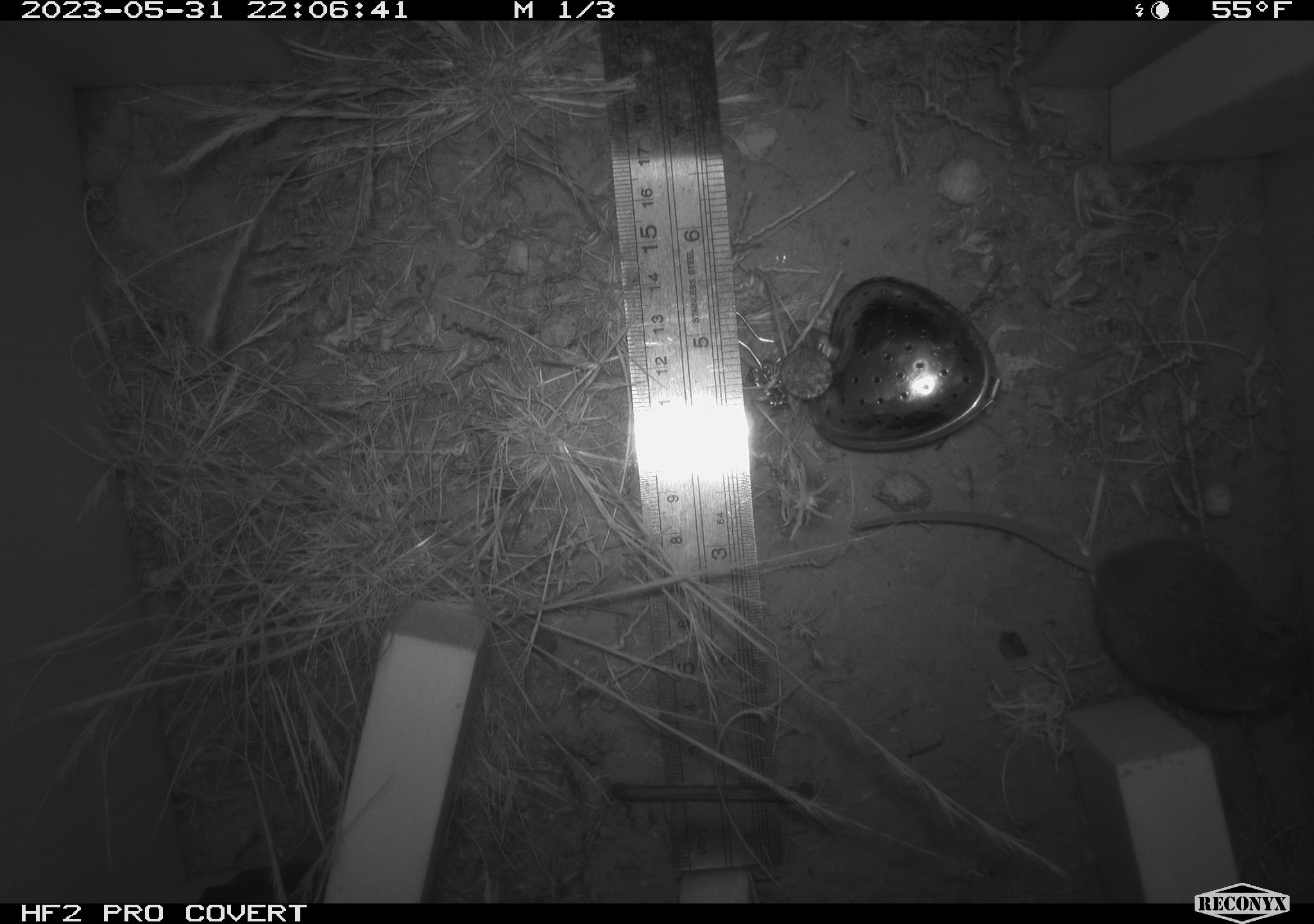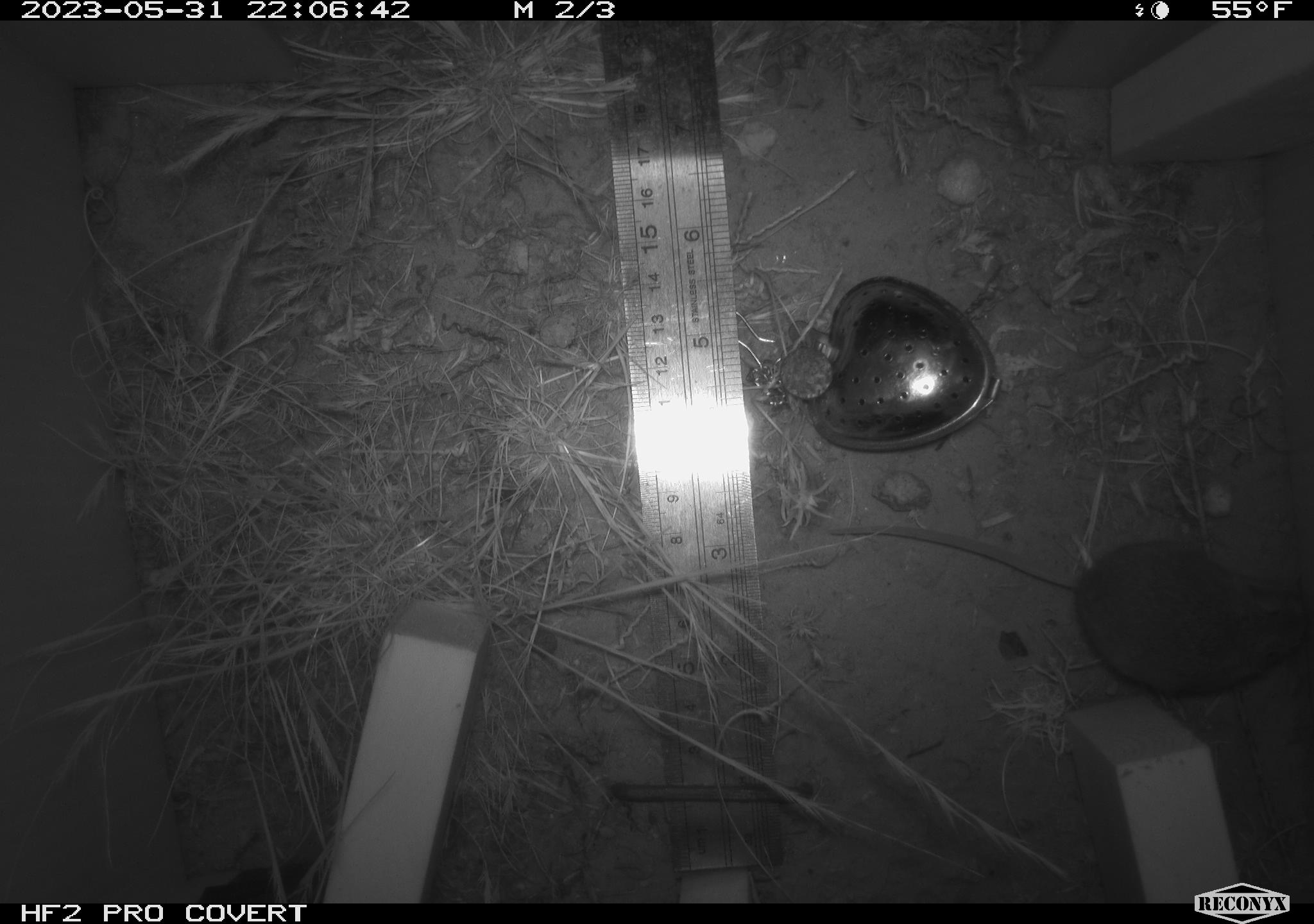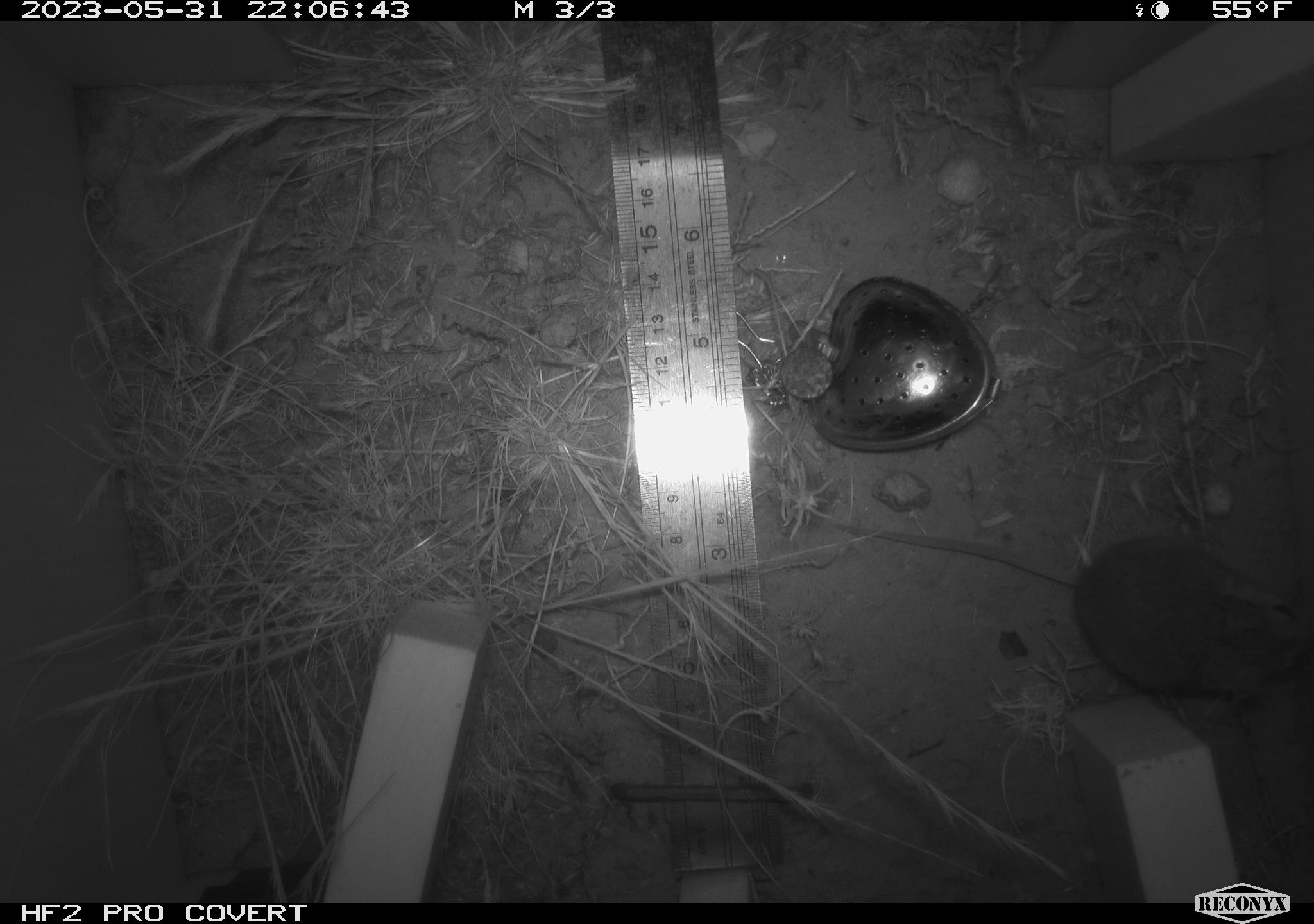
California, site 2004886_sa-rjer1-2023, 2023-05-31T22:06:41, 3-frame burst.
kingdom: Animalia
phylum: Chordata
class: Mammalia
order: Rodentia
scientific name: Rodentia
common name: mouse species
Mouse species (Rodentia).